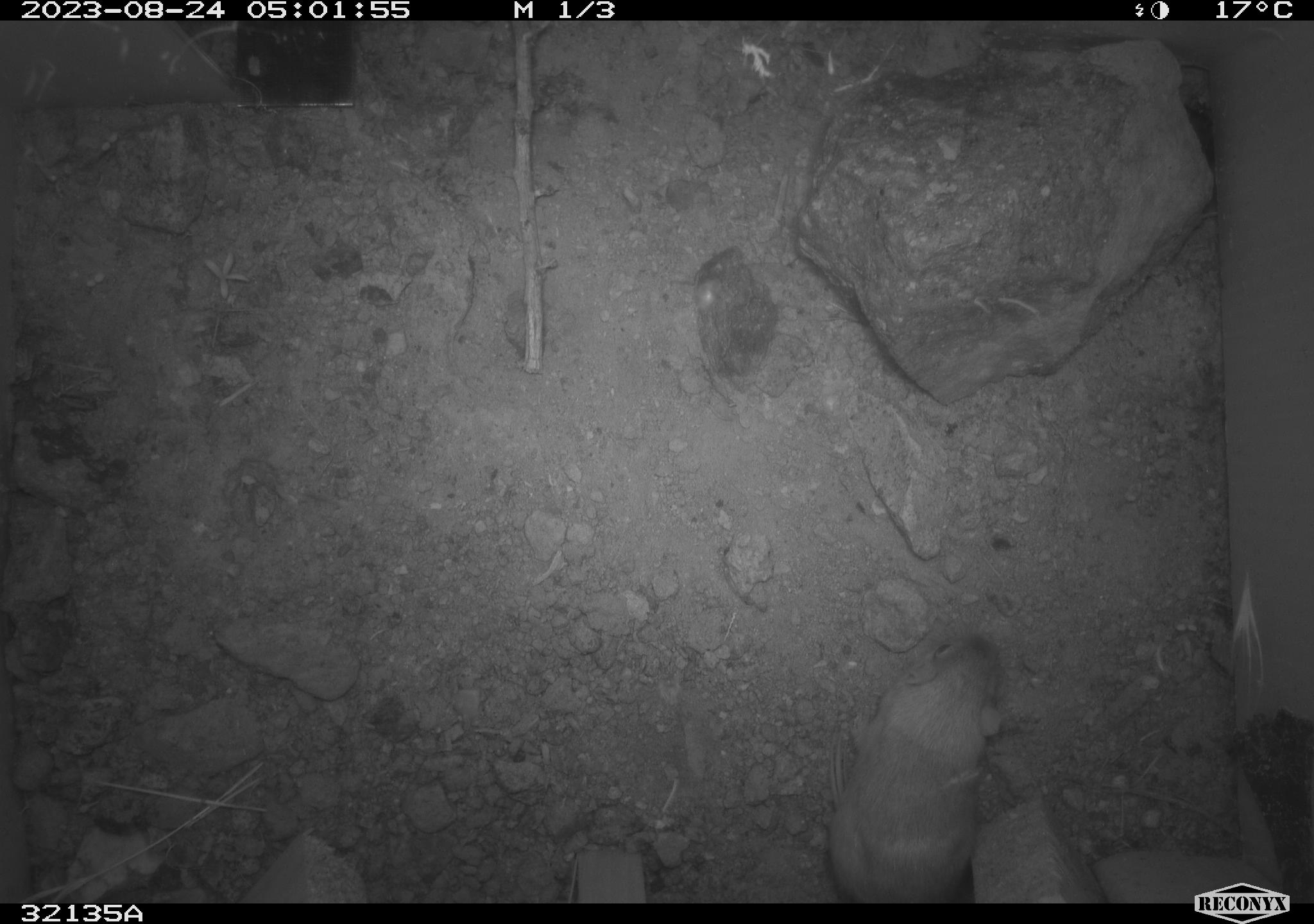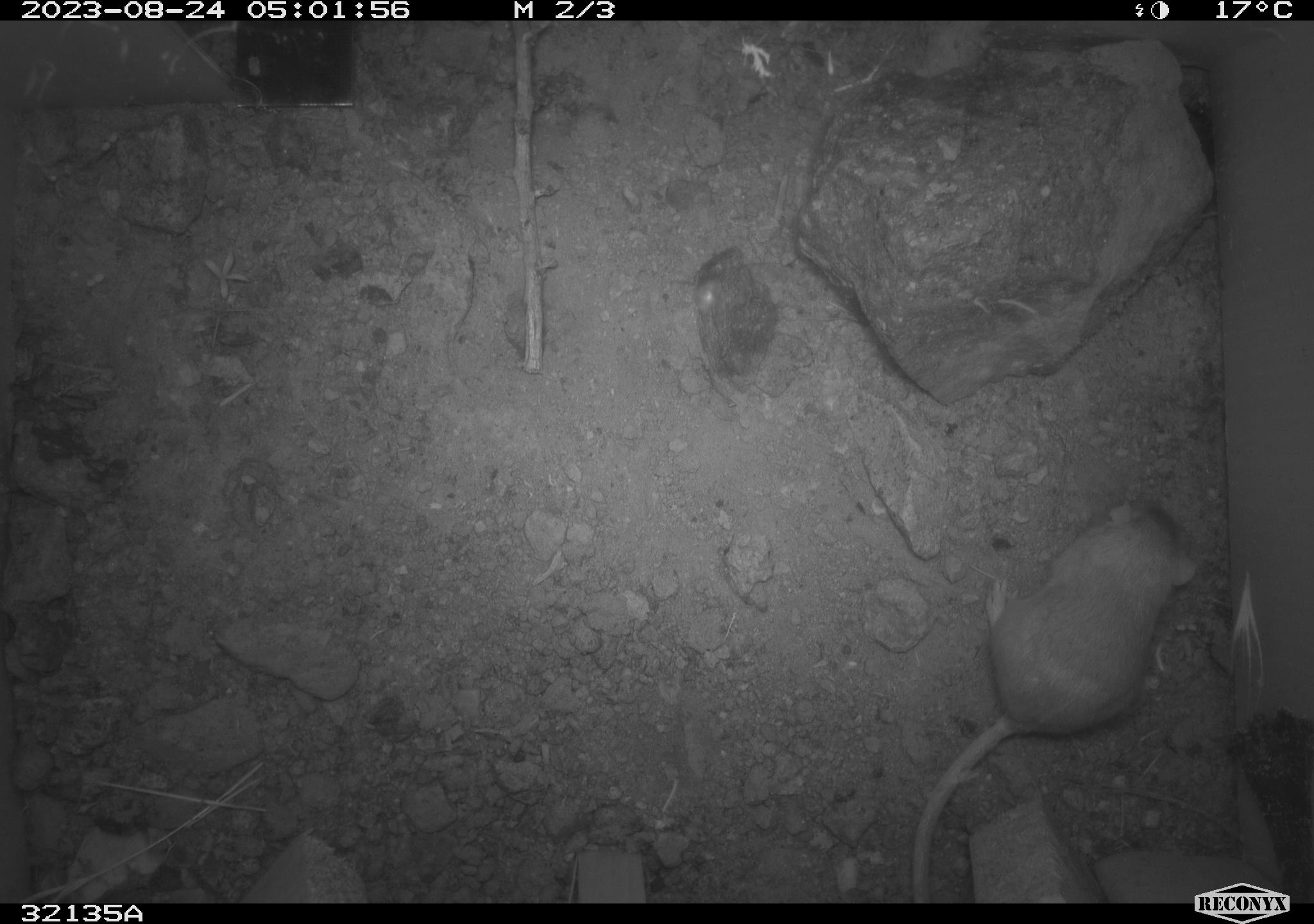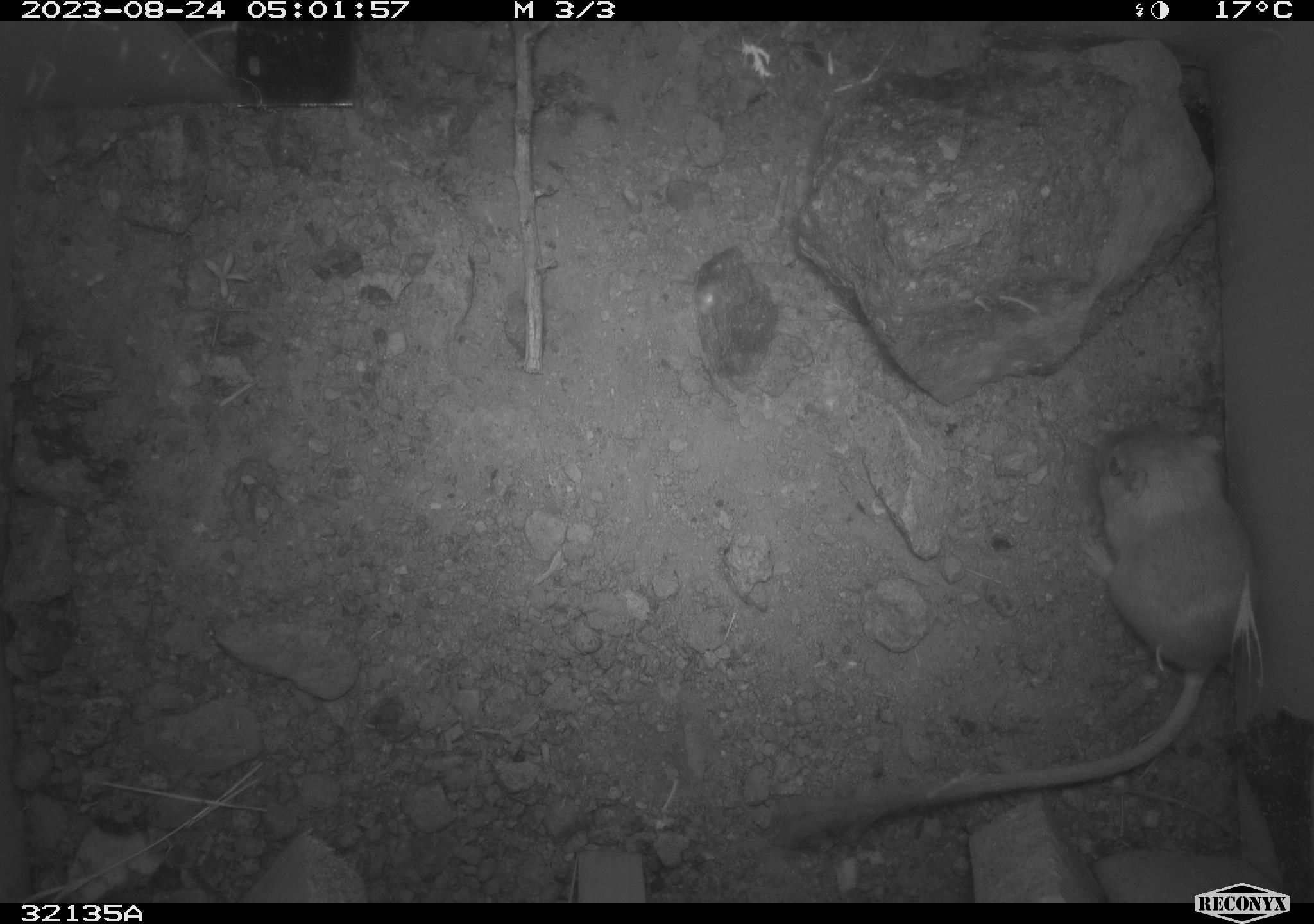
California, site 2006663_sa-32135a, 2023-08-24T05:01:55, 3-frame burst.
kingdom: Animalia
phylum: Chordata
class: Mammalia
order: Rodentia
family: Heteromyidae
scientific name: Heteromyidae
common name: kangaroo rats and pocket mice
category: heteromyidae family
Heteromyidae family (kangaroo rats and pocket mice) (Heteromyidae).